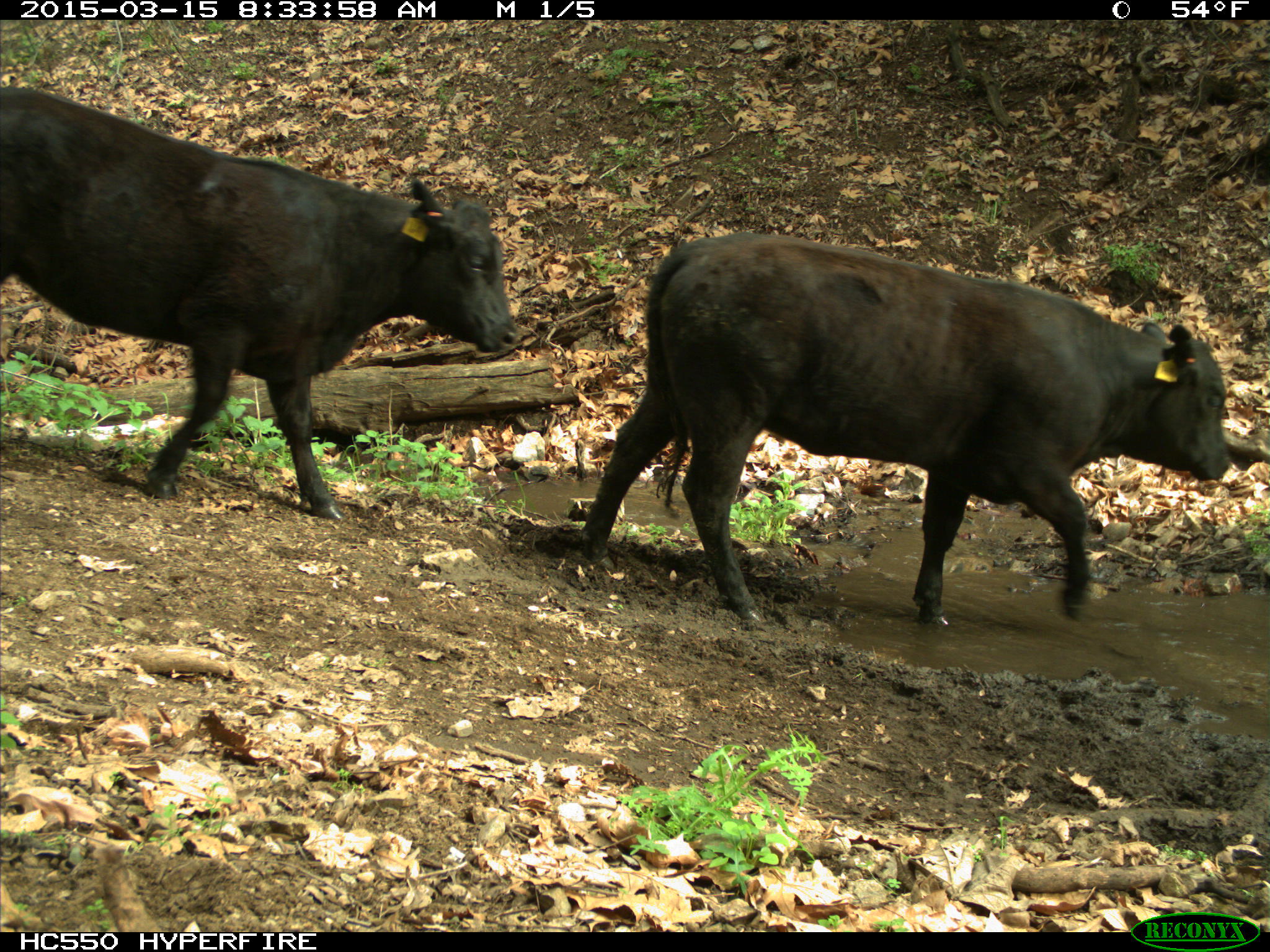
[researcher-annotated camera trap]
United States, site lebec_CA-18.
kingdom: Animalia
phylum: Chordata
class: Mammalia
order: Artiodactyla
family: Bovidae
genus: Bos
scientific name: Bos taurus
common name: domestic cow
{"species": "Bos taurus (domestic cow)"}